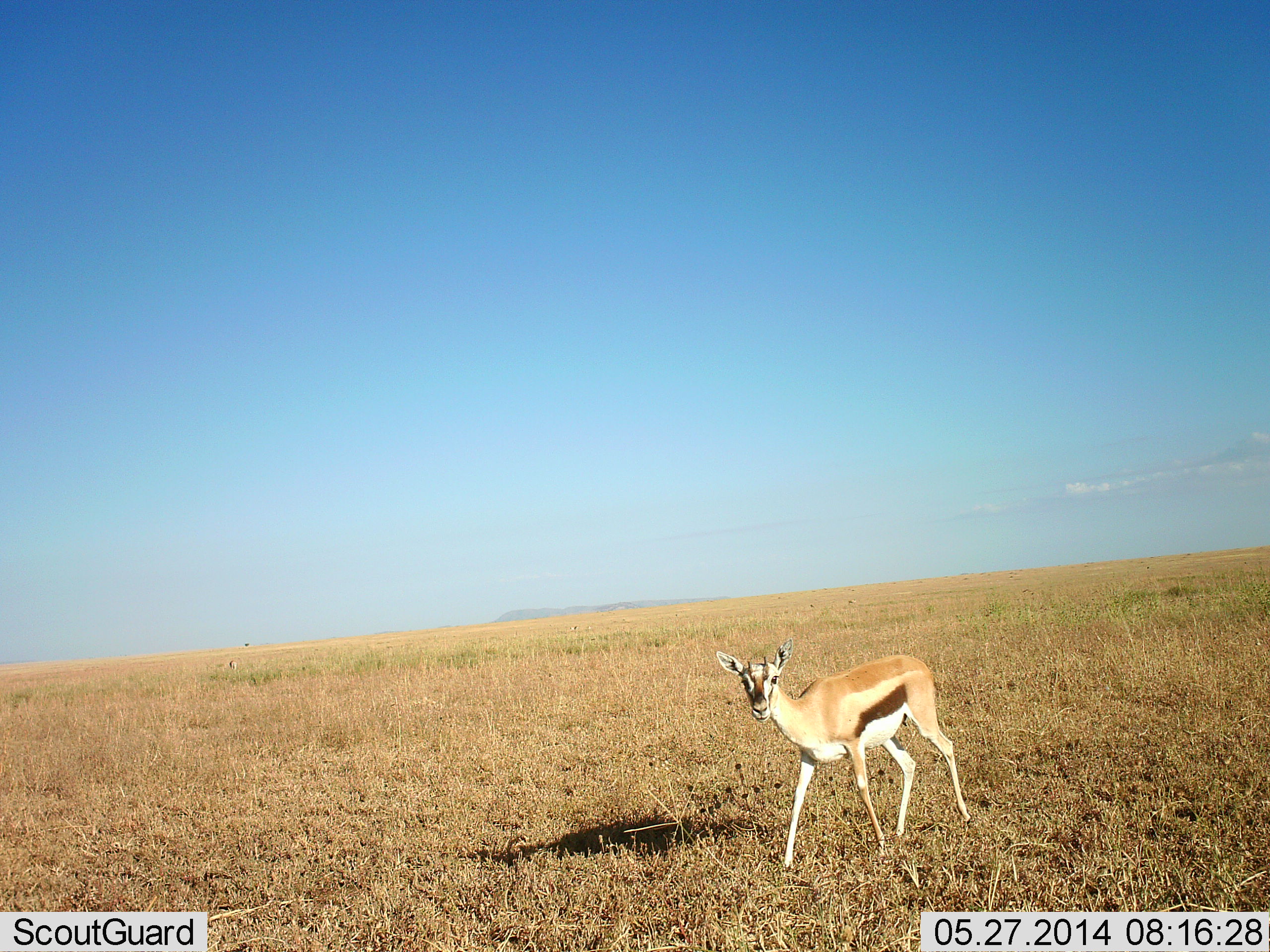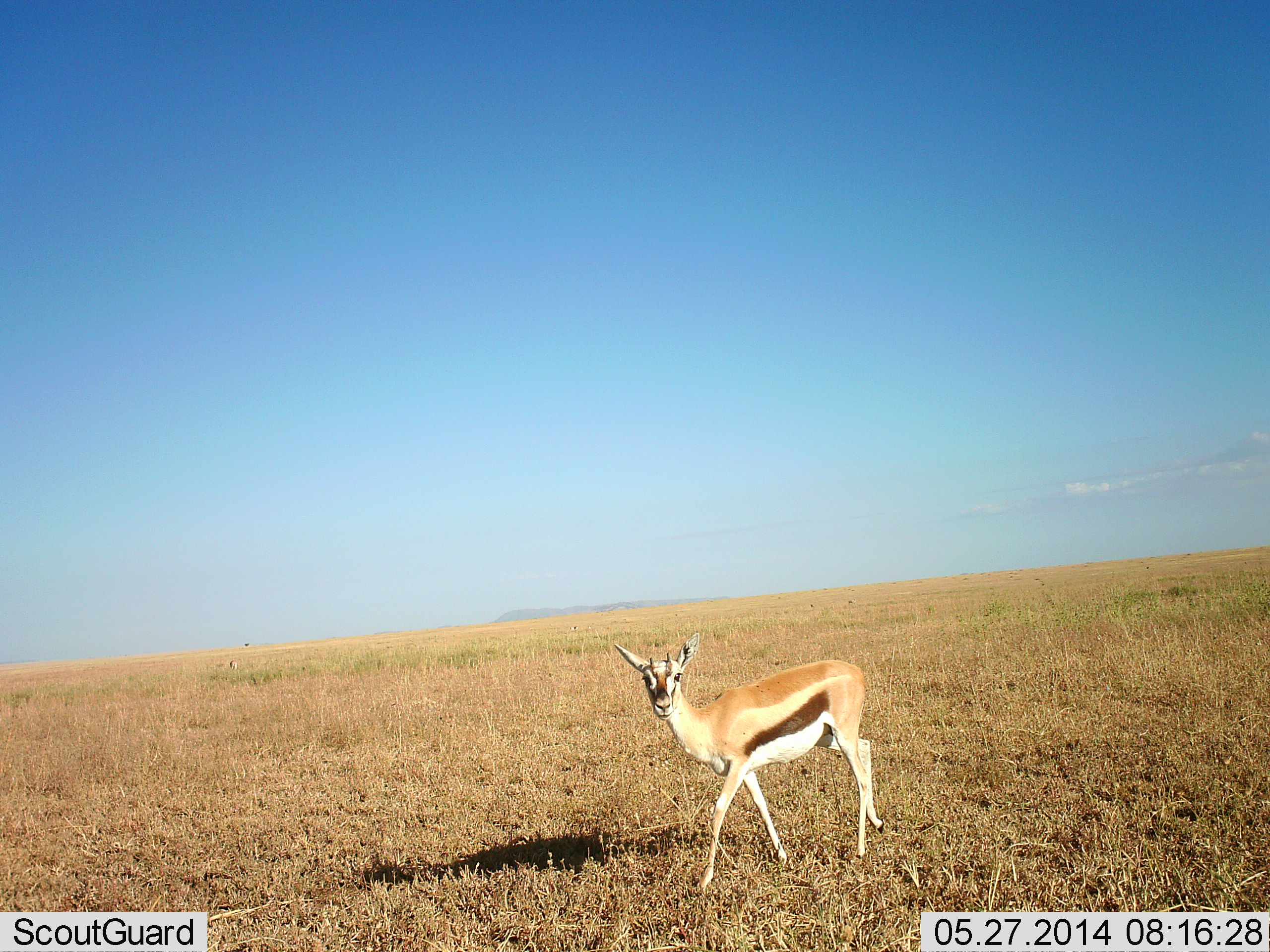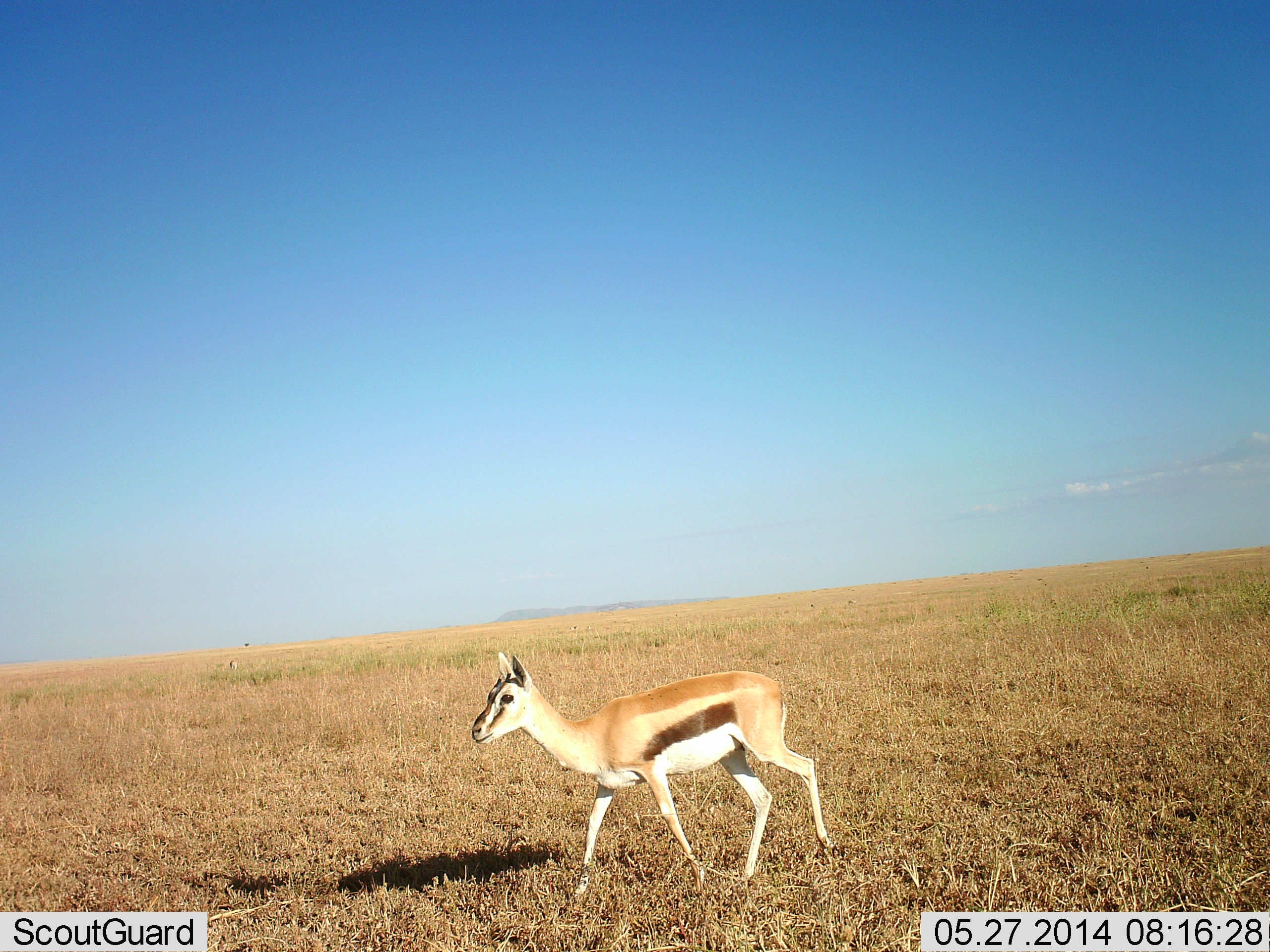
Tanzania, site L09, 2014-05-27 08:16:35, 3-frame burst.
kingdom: Animalia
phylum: Chordata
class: Mammalia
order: Artiodactyla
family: Bovidae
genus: Eudorcas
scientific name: Eudorcas thomsonii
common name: thomson's gazelle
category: gazellethomsons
Gazellethomsons (thomson's gazelle) (Eudorcas thomsonii), count 1. Behavior (volunteer vote fractions): standing 20%, resting 0%, moving 80%, interacting 0%. Young present (vote fraction): 0%. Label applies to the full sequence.